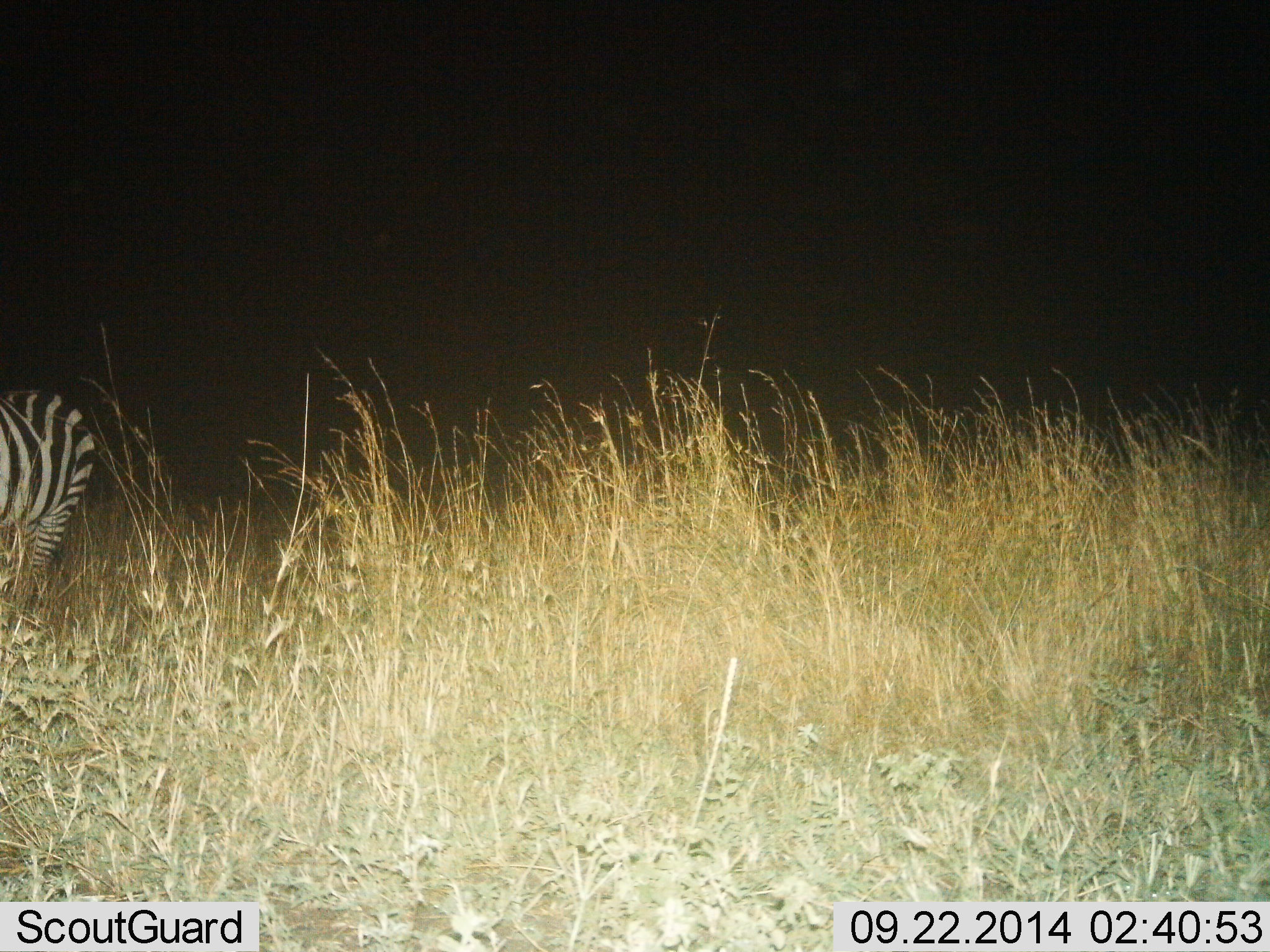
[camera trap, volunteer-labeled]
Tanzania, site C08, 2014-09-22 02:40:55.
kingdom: Animalia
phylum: Chordata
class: Mammalia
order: Perissodactyla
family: Equidae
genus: Equus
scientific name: Equus quagga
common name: plains zebra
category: zebra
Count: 1.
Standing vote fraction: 80%.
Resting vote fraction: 0%.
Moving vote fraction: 10%.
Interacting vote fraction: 0%.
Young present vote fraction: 0%.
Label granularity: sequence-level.